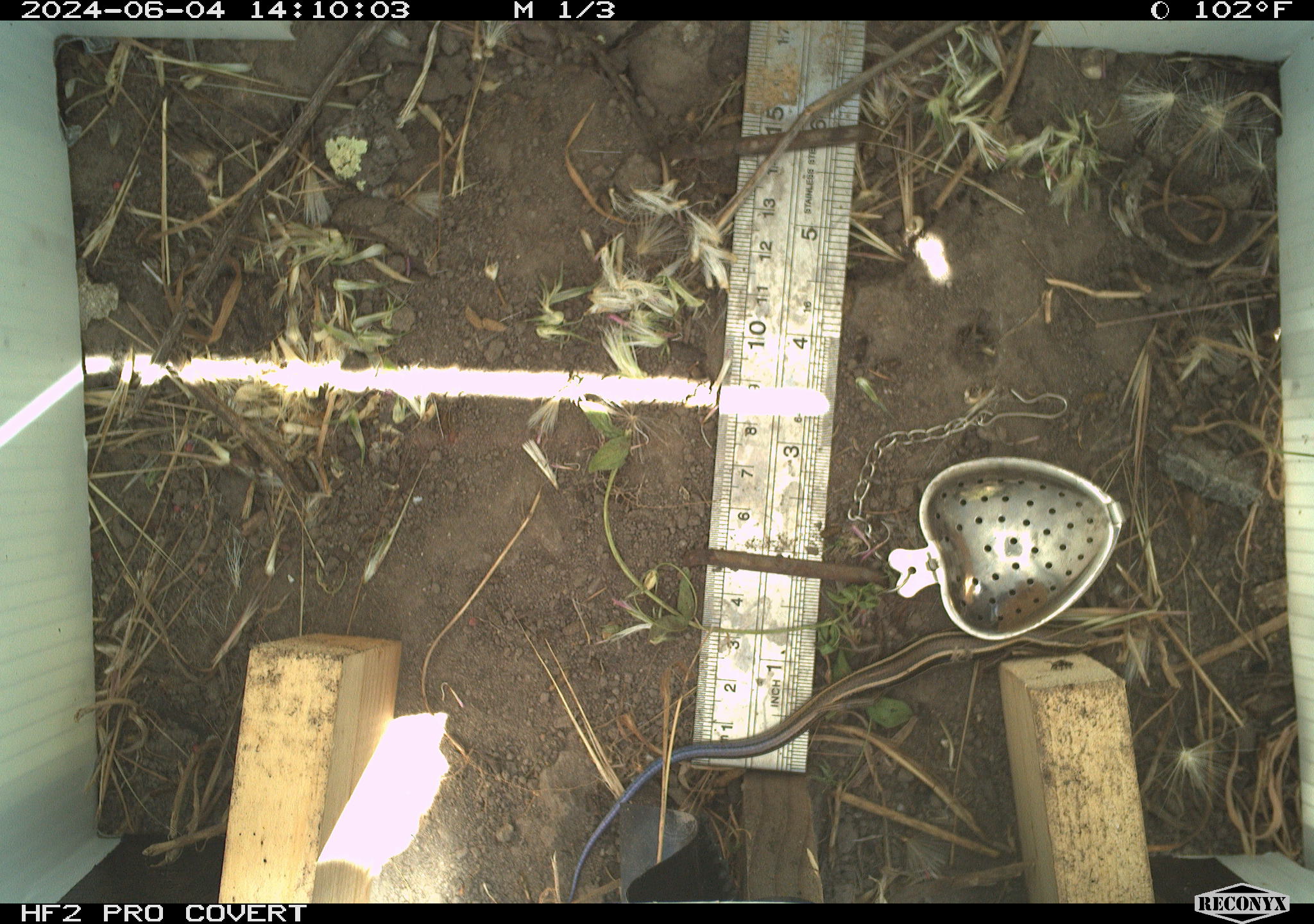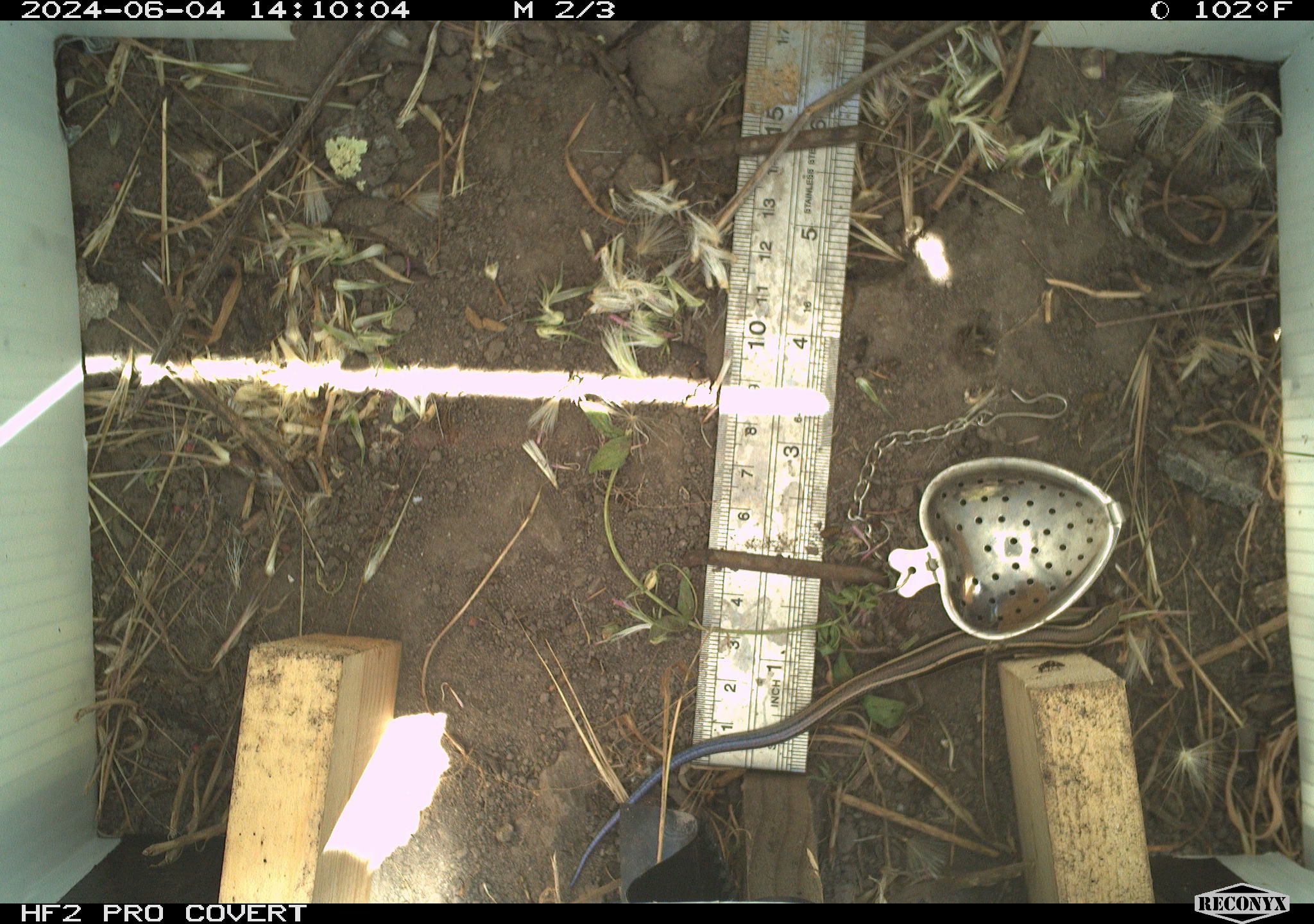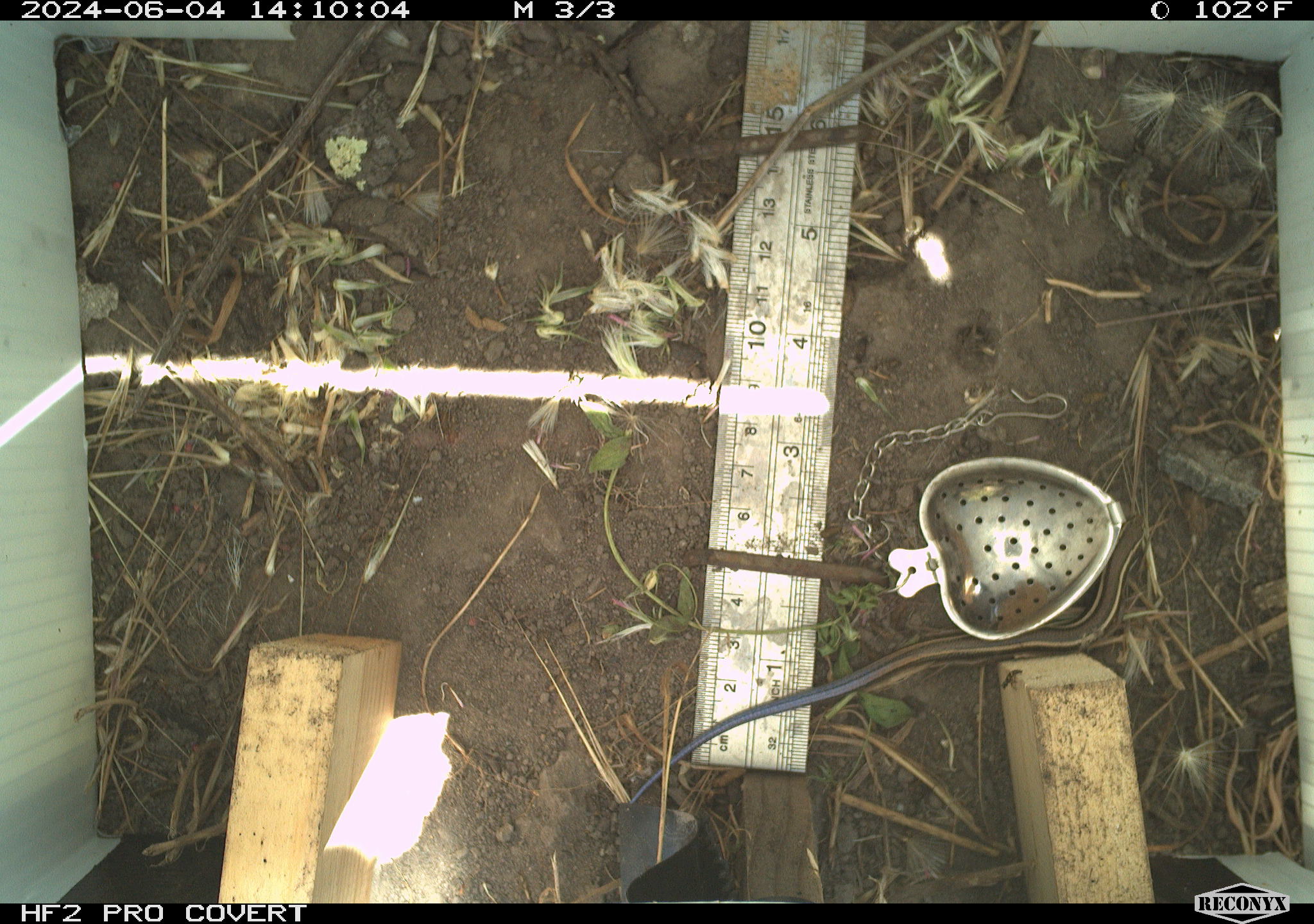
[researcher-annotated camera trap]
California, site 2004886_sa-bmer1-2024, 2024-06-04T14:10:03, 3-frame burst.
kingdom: Animalia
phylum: Chordata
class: Reptilia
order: Squamata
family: Scincidae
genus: Plestiodon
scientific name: Plestiodon skiltonianus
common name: western skink